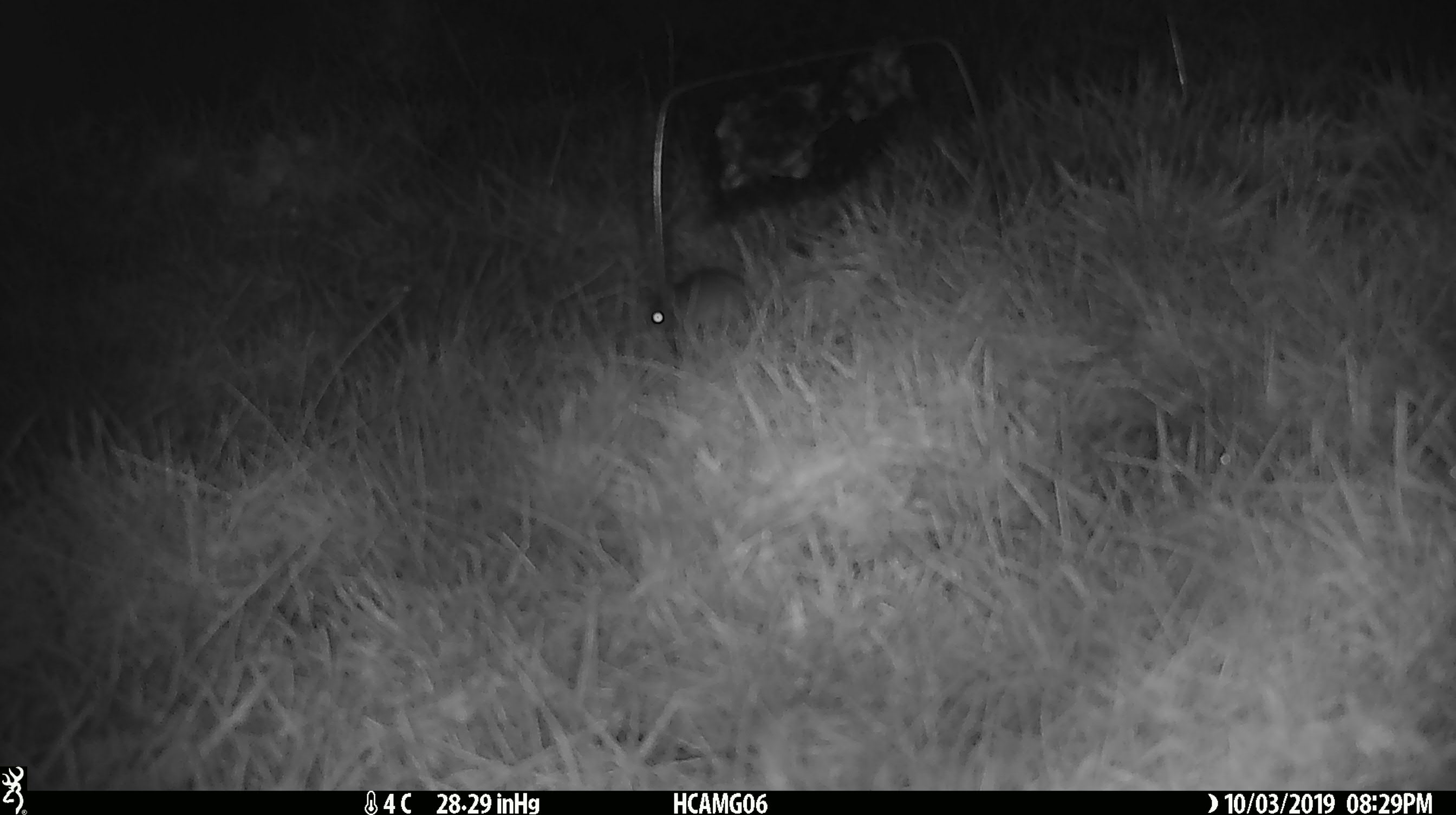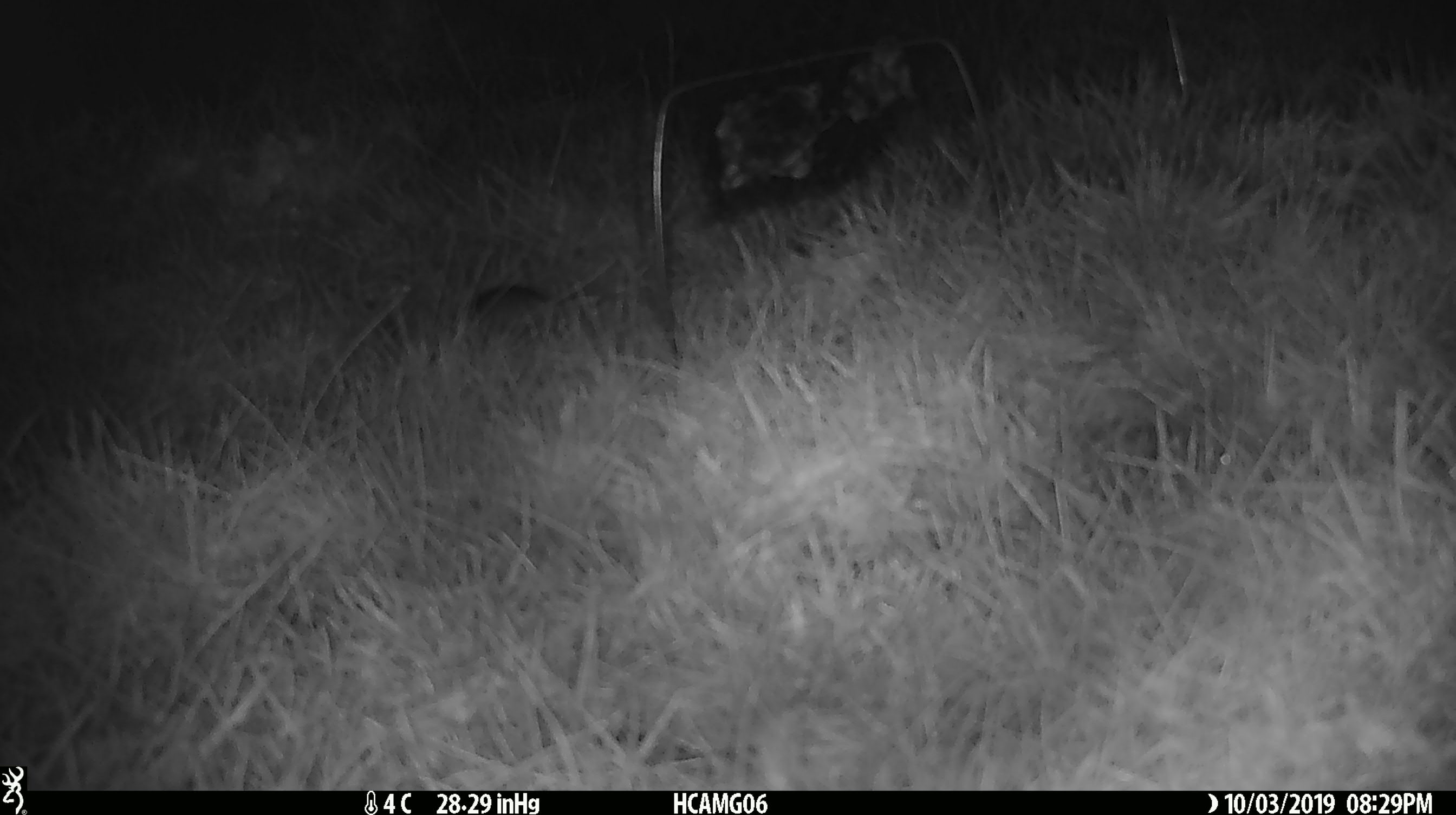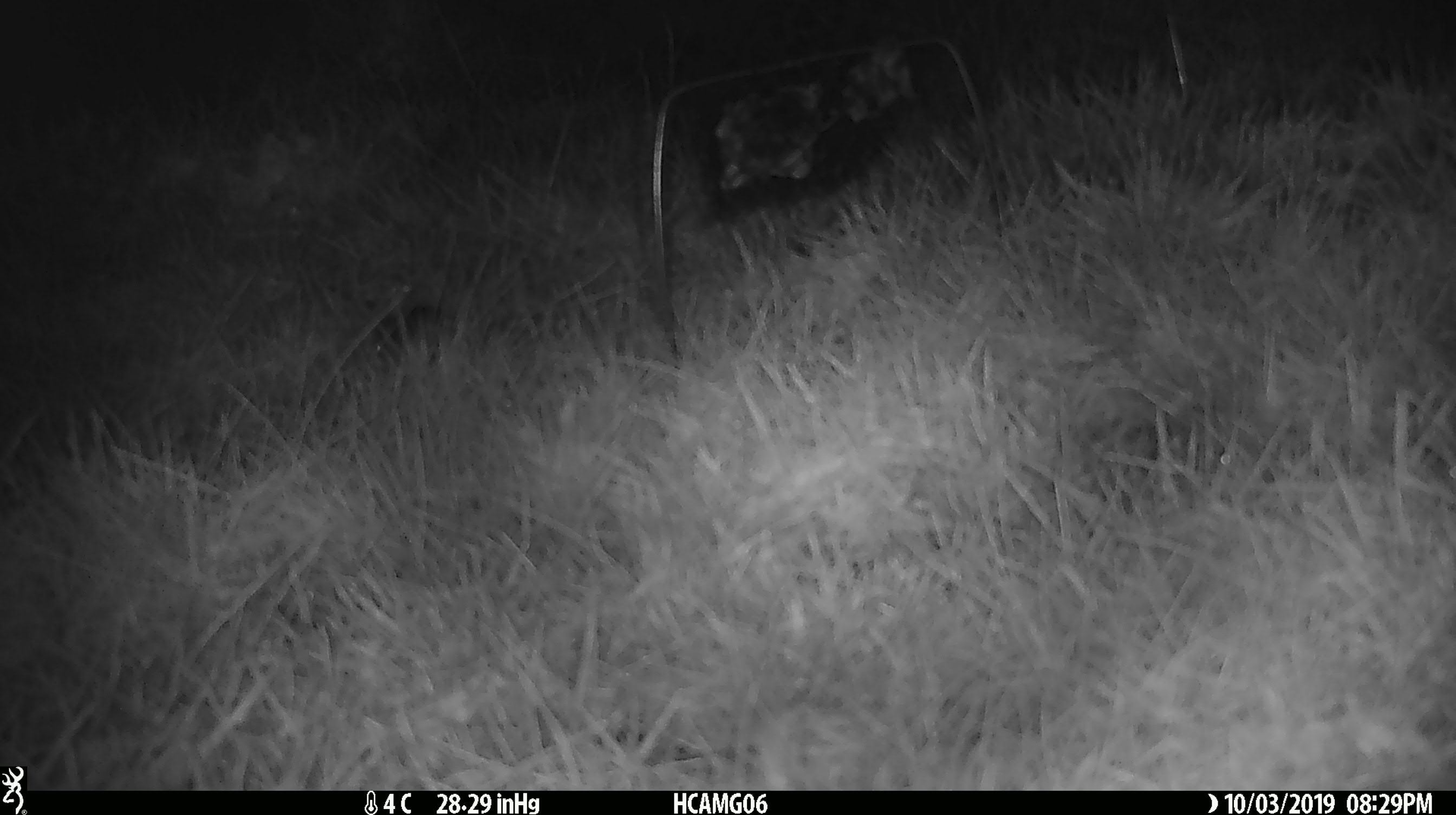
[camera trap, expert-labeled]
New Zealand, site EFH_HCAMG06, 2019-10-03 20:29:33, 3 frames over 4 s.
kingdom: Animalia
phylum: Chordata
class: Mammalia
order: Rodentia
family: Muridae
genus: Mus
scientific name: Mus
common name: mouse